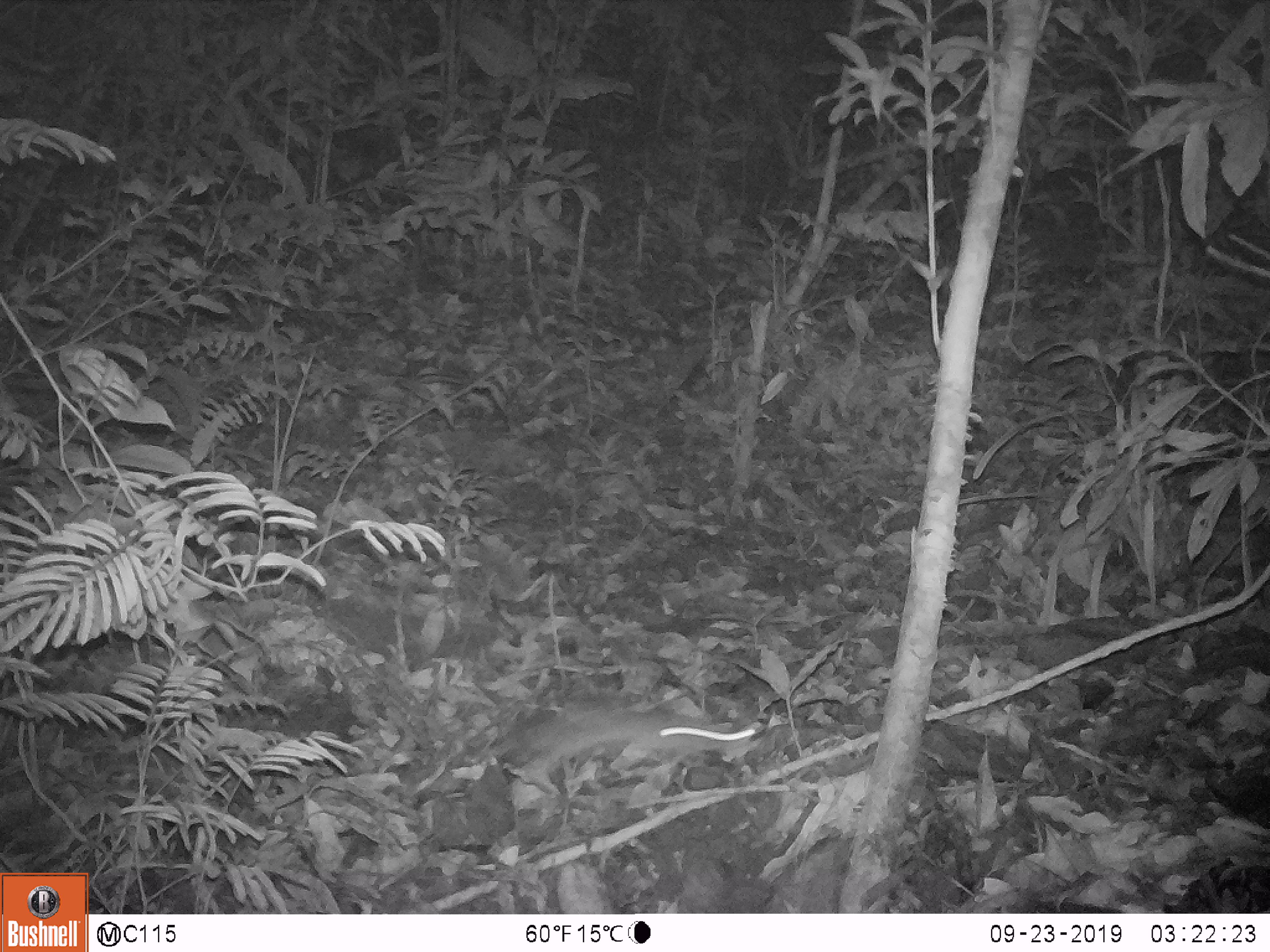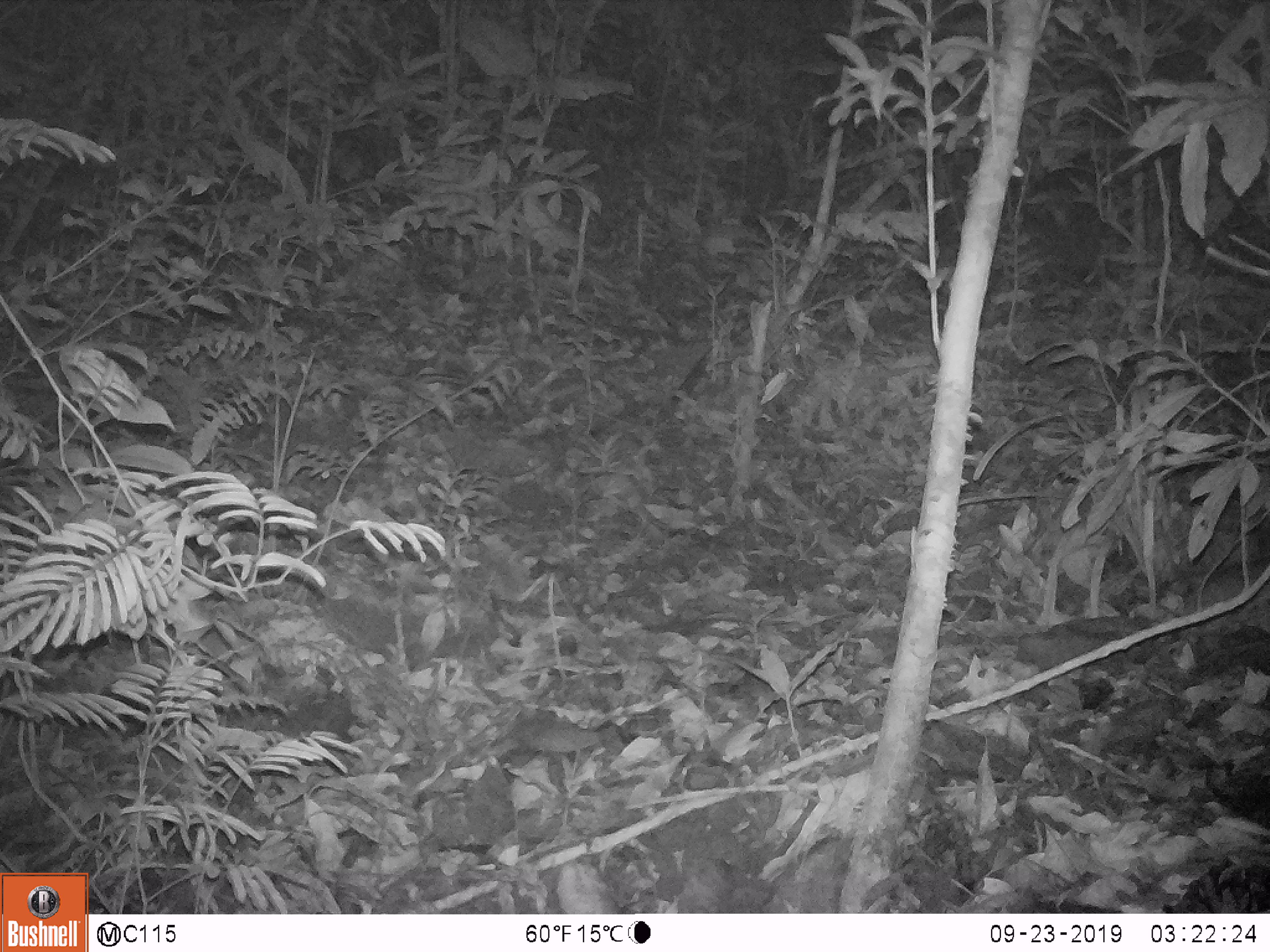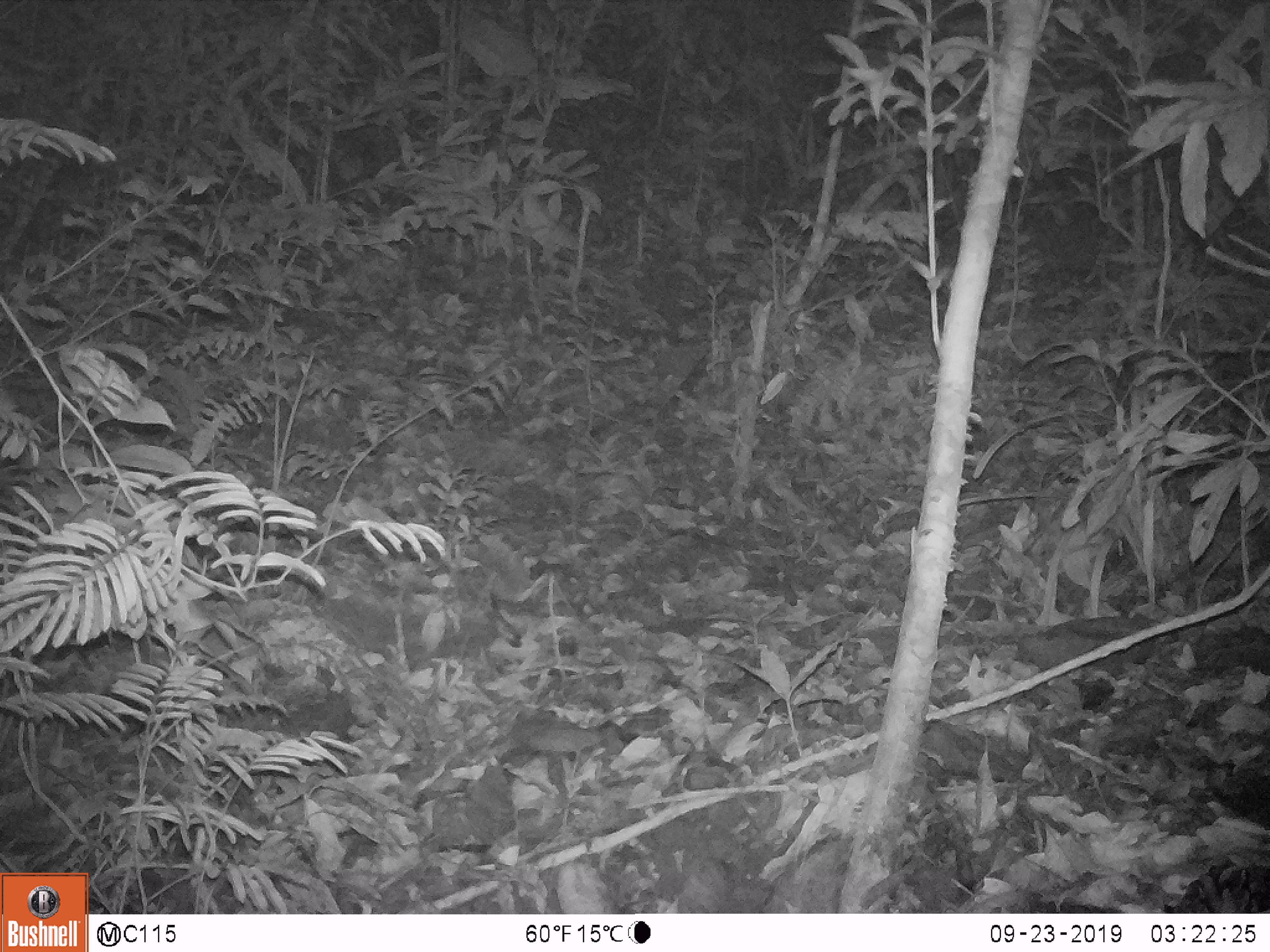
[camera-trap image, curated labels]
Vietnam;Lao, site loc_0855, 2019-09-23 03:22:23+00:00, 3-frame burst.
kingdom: Animalia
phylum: Chordata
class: Mammalia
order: Rodentia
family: Muridae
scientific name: Muridae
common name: old-world mice and rats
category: unidentified murid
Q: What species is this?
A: Unidentified murid (old-world mice and rats) (Muridae).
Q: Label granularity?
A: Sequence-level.